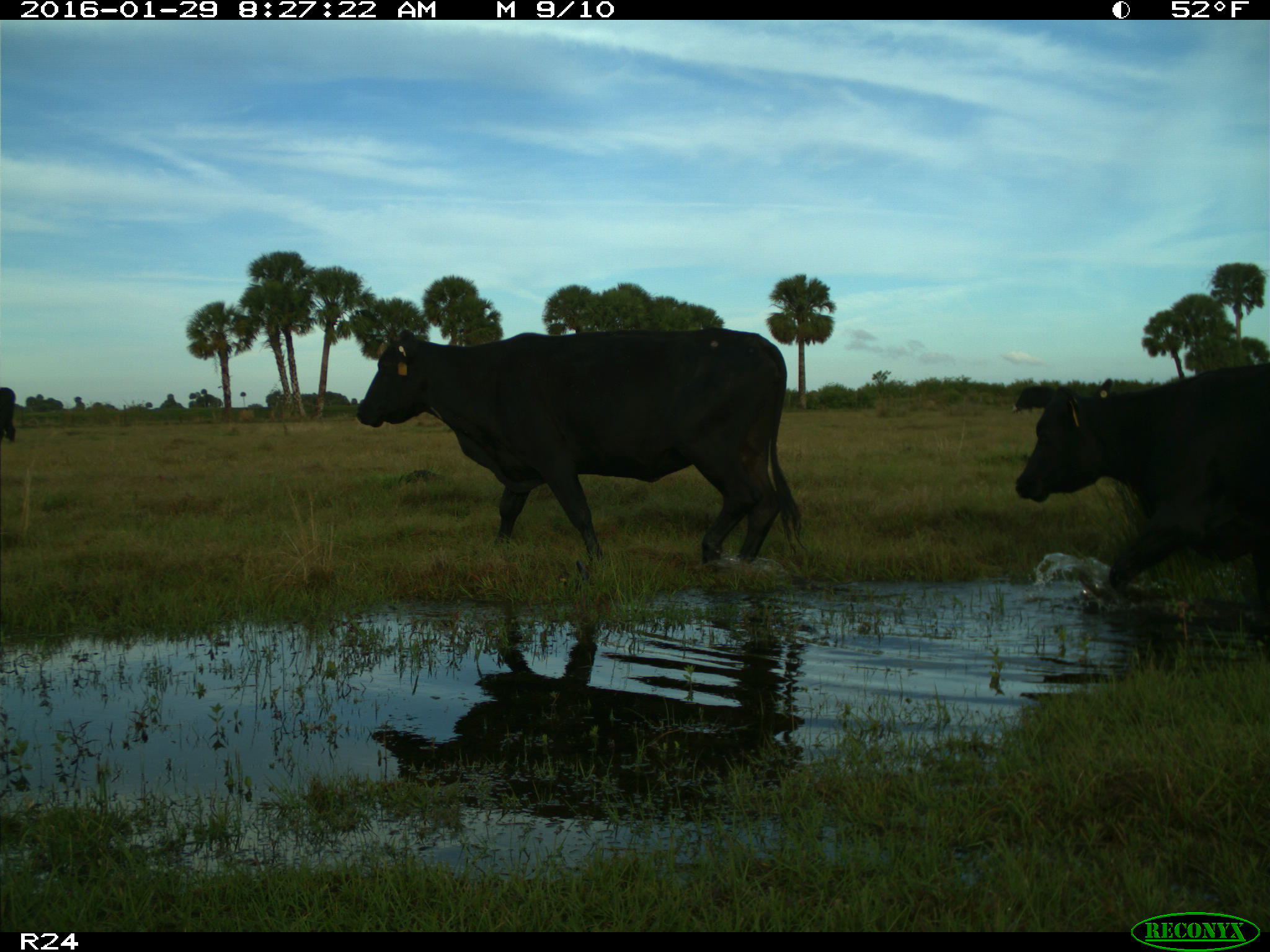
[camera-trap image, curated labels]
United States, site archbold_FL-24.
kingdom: Animalia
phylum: Chordata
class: Mammalia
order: Artiodactyla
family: Bovidae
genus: Bos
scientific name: Bos taurus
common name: domestic cow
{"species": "Bos taurus (domestic cow)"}